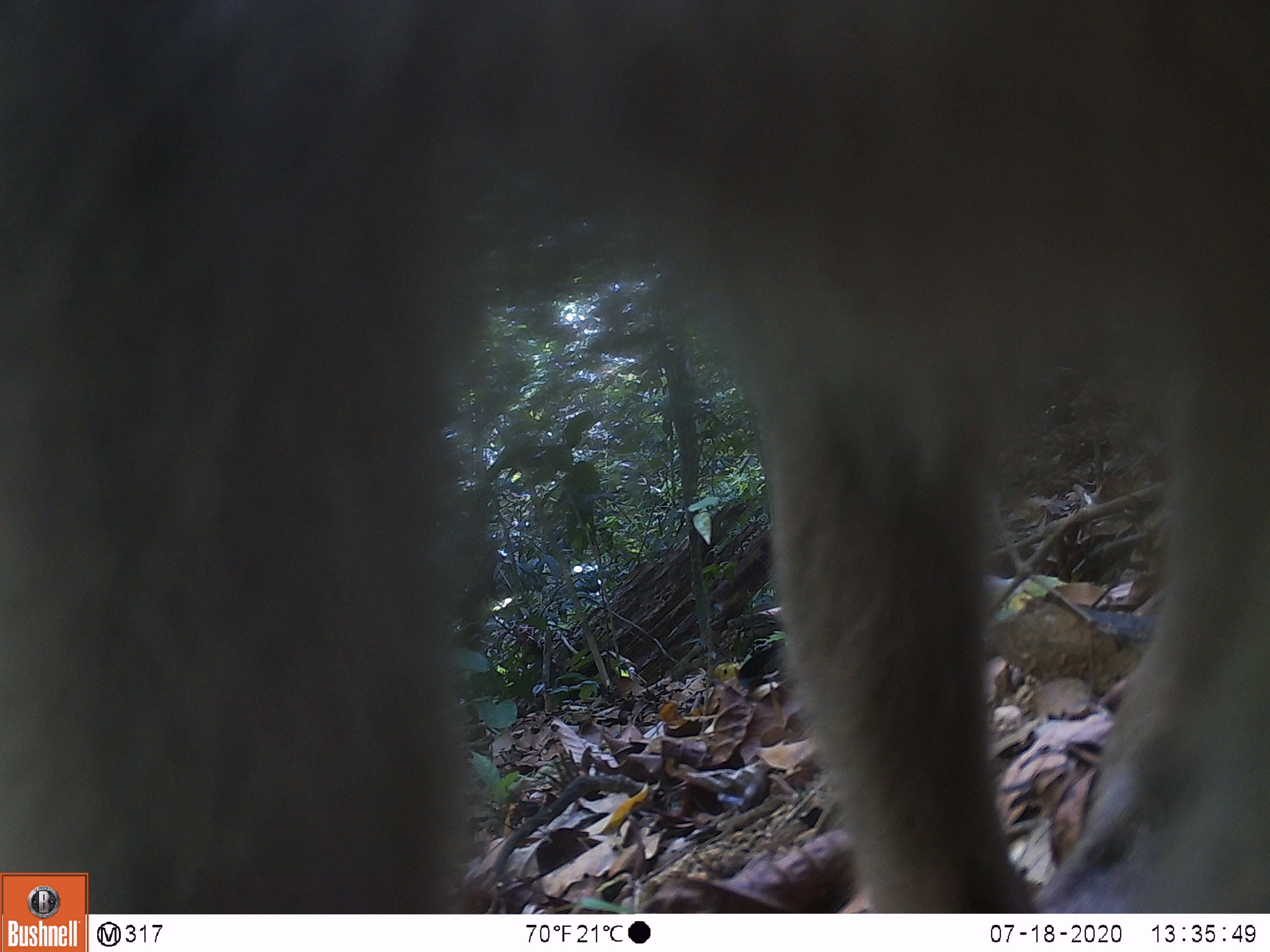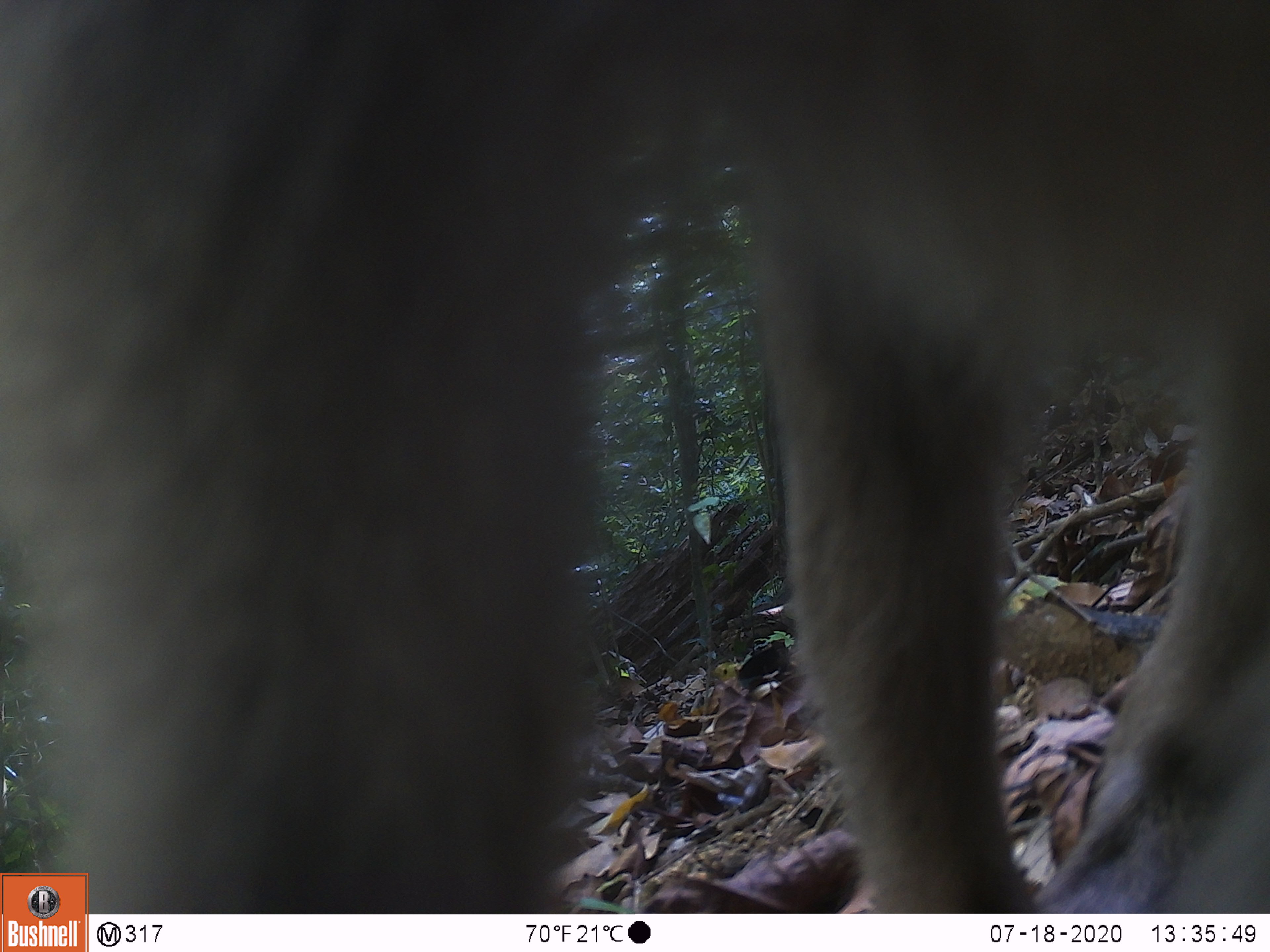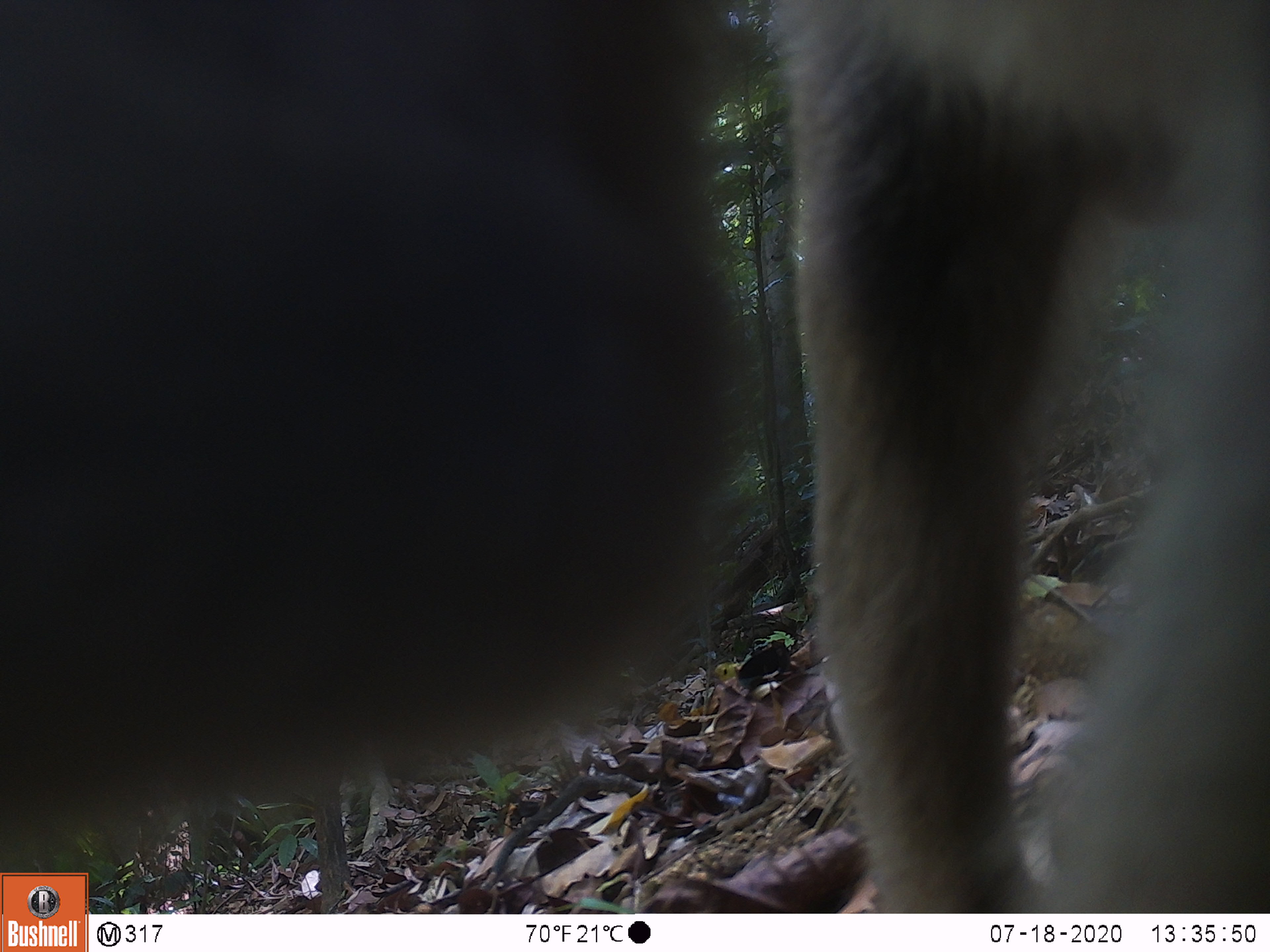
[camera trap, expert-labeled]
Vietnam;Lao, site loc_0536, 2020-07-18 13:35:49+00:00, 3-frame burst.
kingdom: Animalia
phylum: Chordata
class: Mammalia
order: Primates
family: Cercopithecidae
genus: Macaca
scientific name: Macaca nemestrina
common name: pig-tailed macaque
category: pig tailed macaque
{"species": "pig tailed macaque (pig-tailed macaque) (Macaca nemestrina)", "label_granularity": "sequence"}